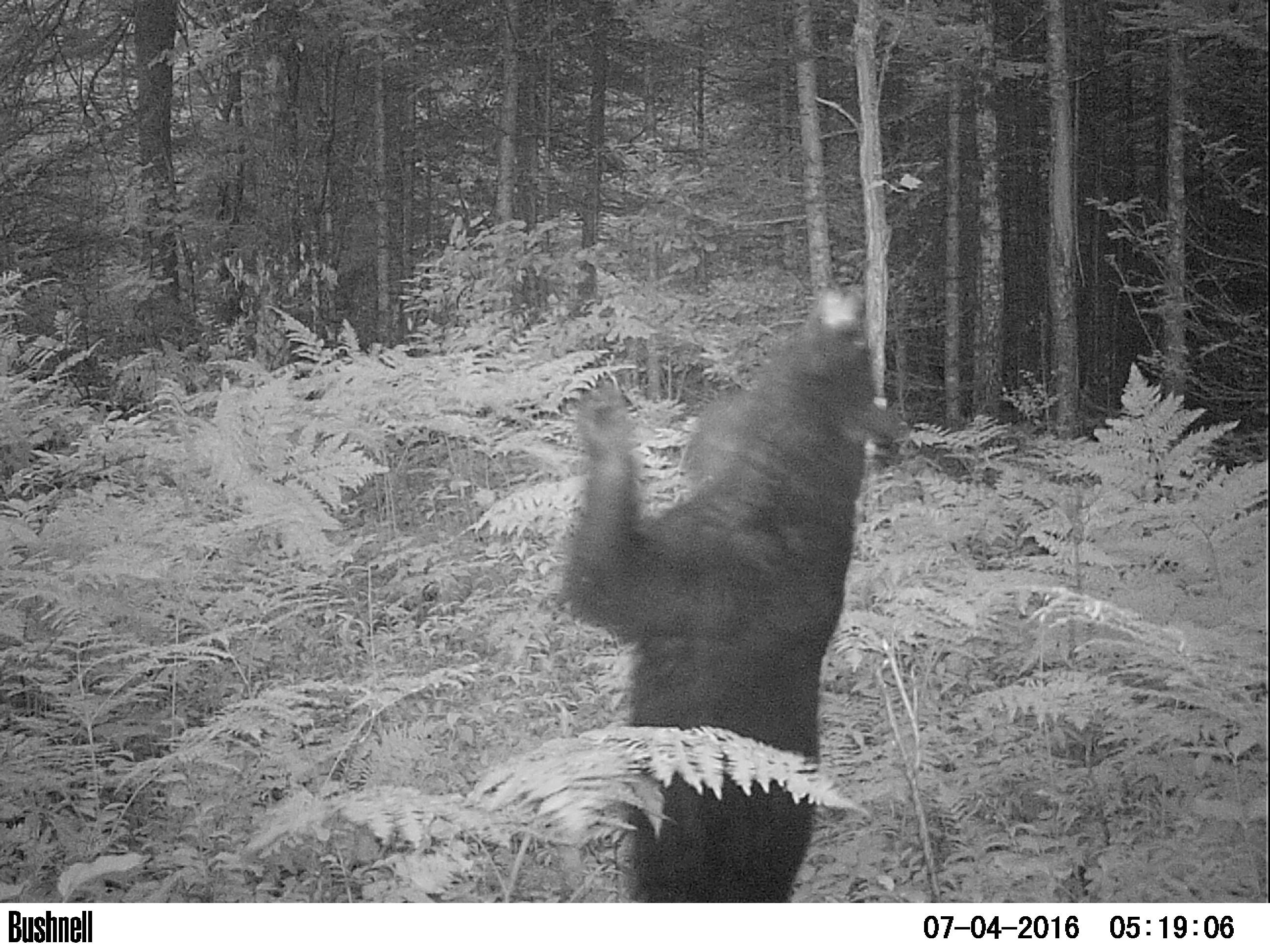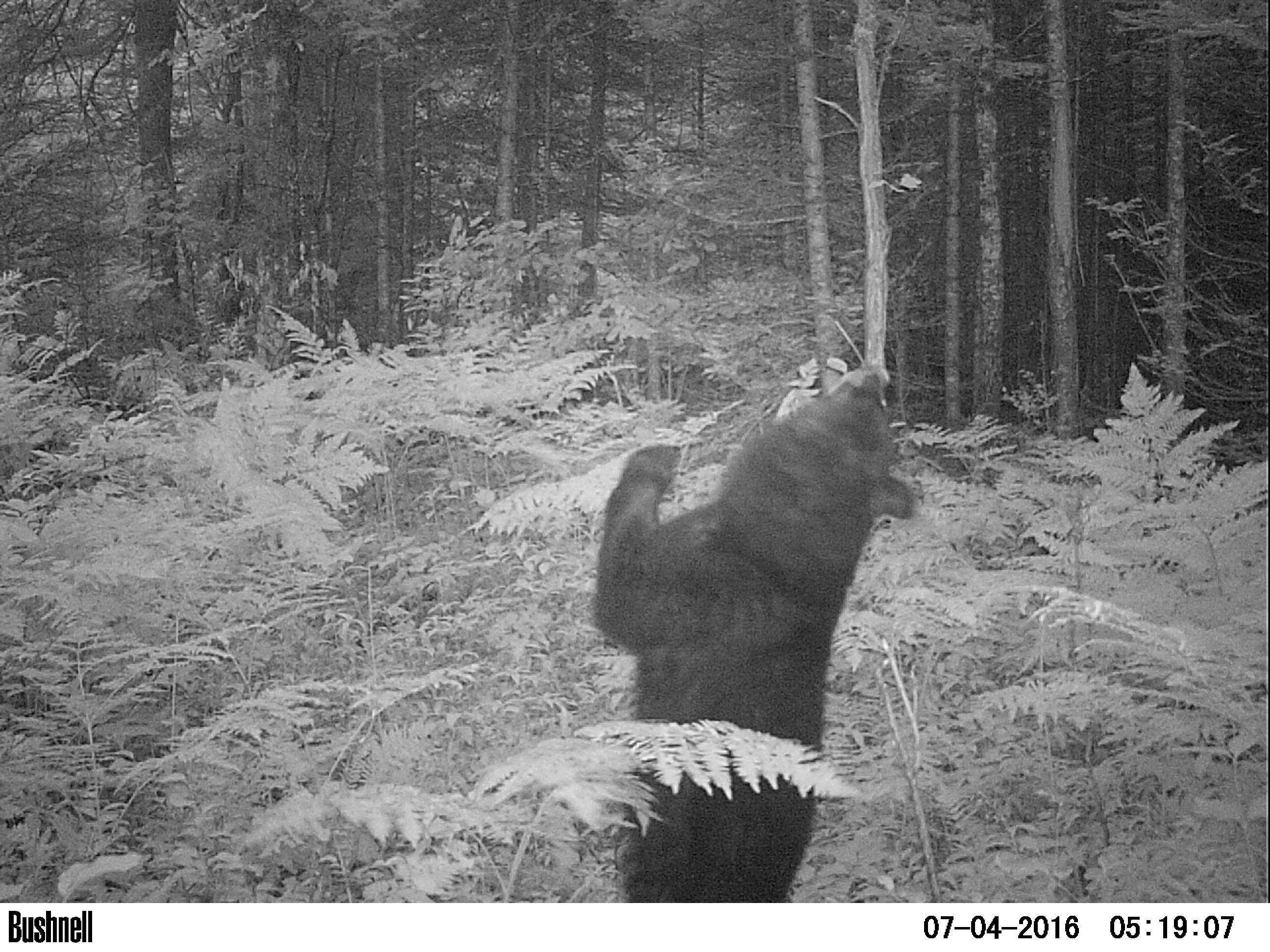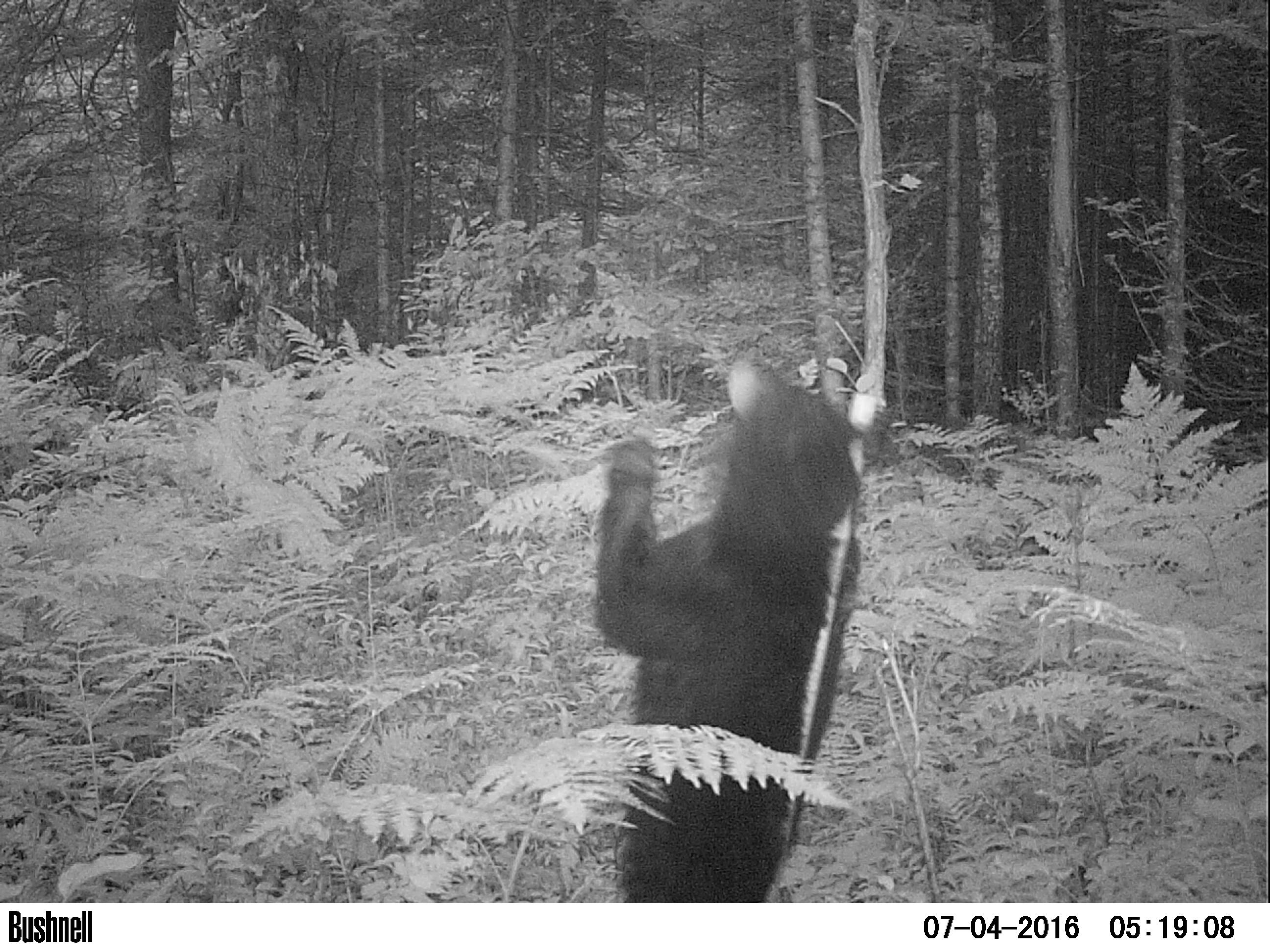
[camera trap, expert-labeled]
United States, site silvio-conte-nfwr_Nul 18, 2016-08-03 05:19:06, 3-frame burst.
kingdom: Animalia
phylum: Chordata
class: Mammalia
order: Carnivora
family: Ursidae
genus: Ursus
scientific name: Ursus americanus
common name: black bear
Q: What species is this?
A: Black bear (Ursus americanus).